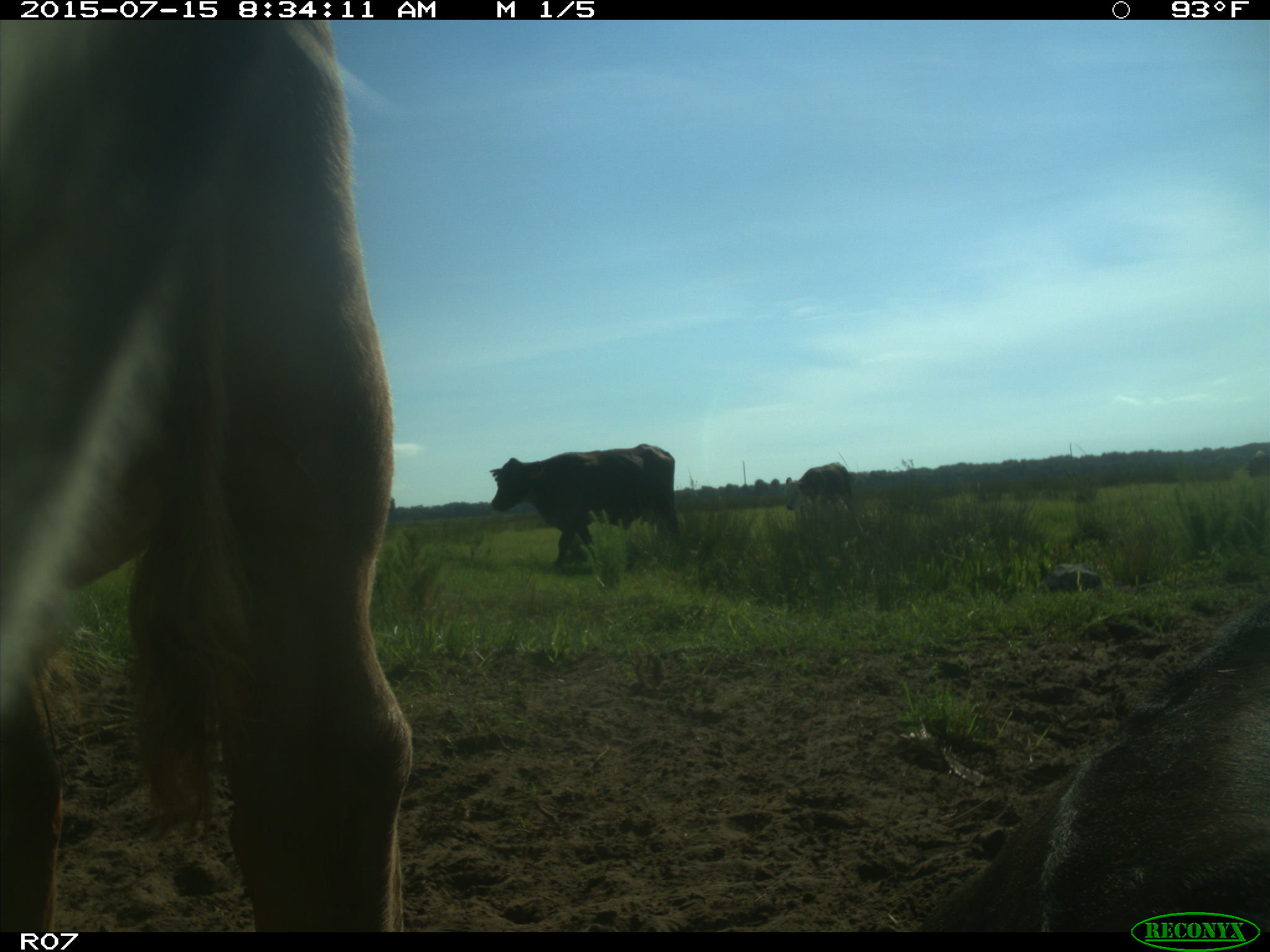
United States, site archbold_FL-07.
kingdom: Animalia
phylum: Chordata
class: Mammalia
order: Artiodactyla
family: Bovidae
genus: Bos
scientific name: Bos taurus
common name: domestic cow